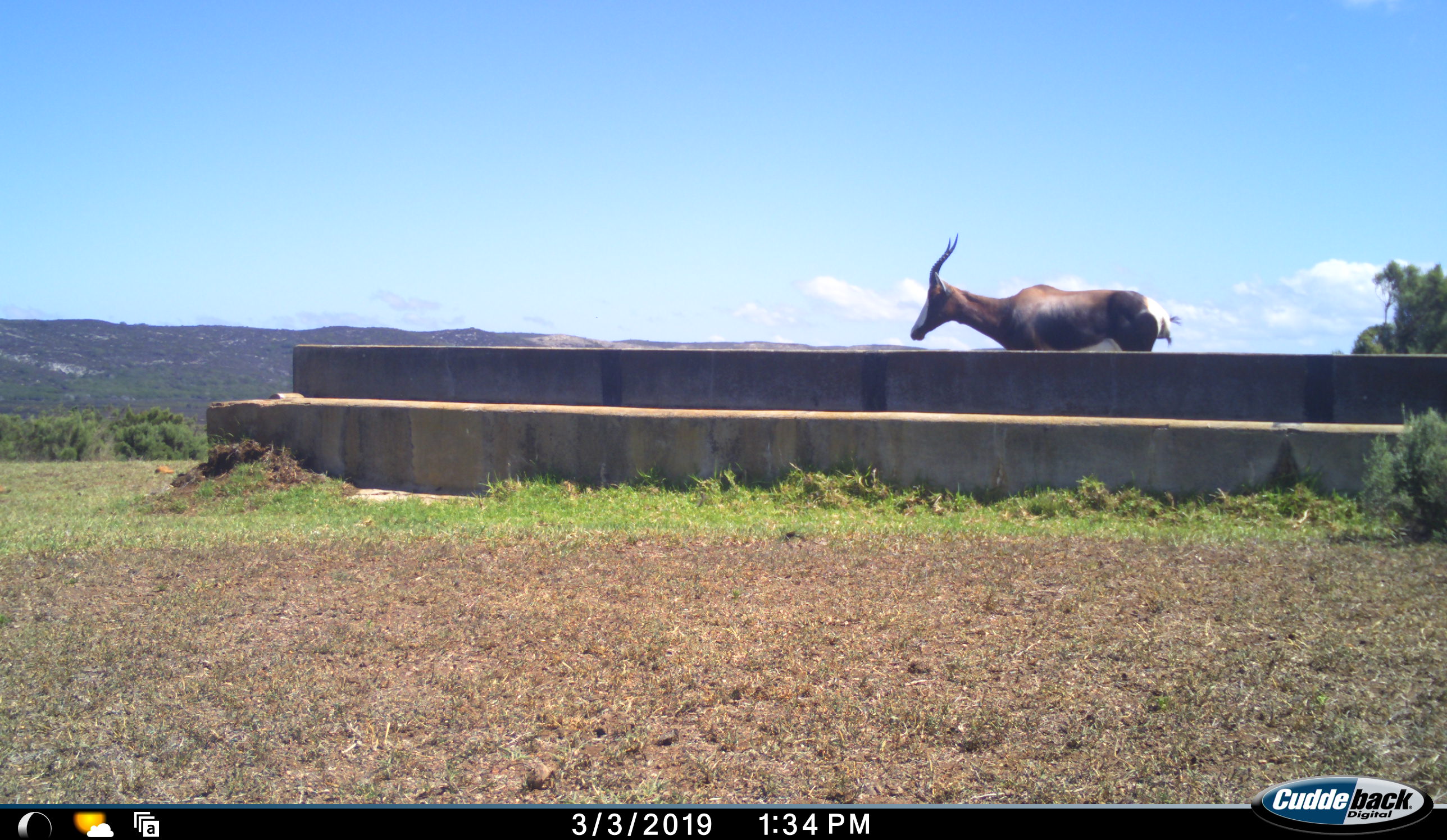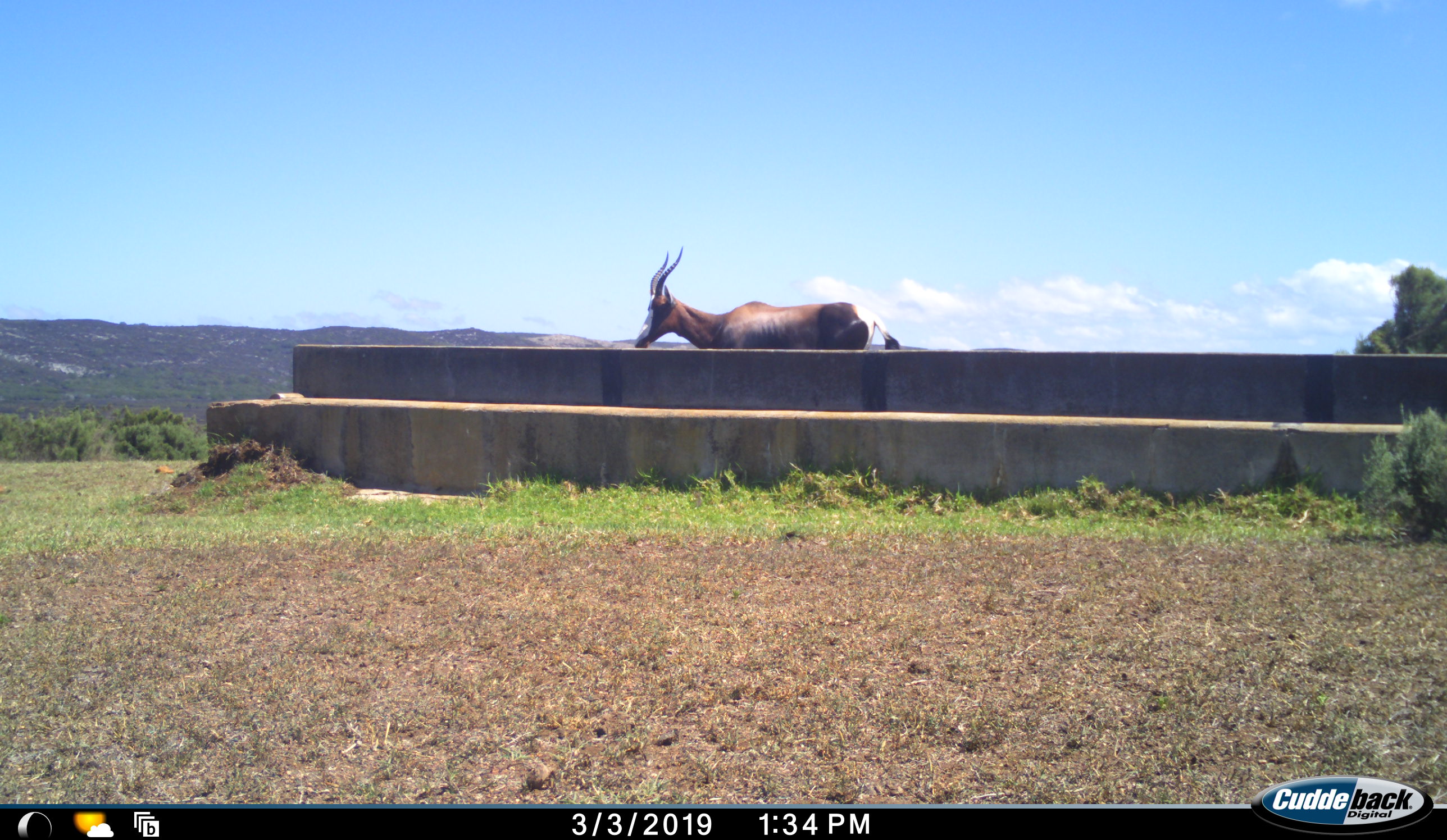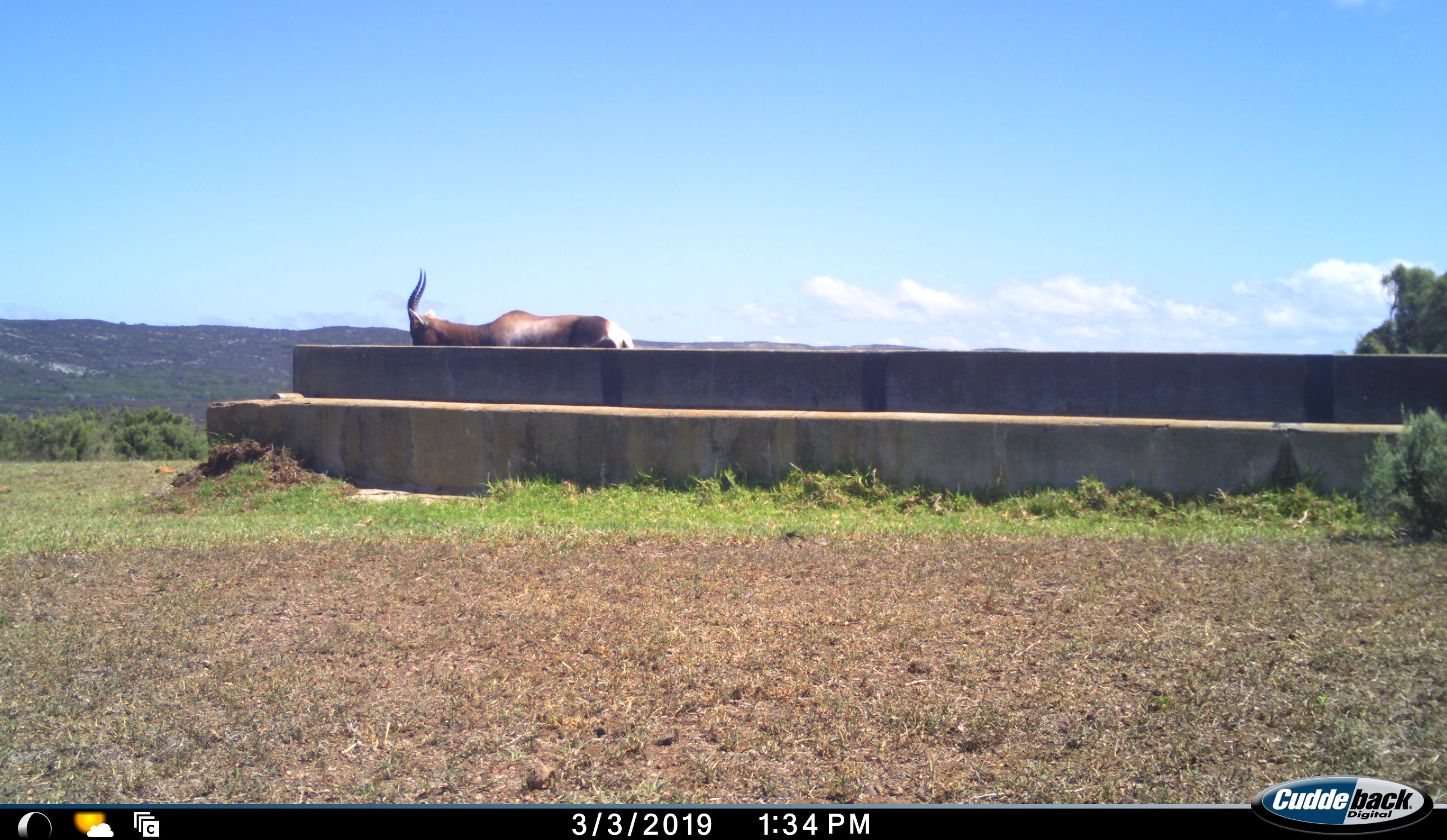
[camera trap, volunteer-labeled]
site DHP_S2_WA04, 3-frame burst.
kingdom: Animalia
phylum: Chordata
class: Mammalia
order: Artiodactyla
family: Bovidae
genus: Damaliscus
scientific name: Damaliscus pygargus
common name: bontebok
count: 1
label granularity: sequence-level